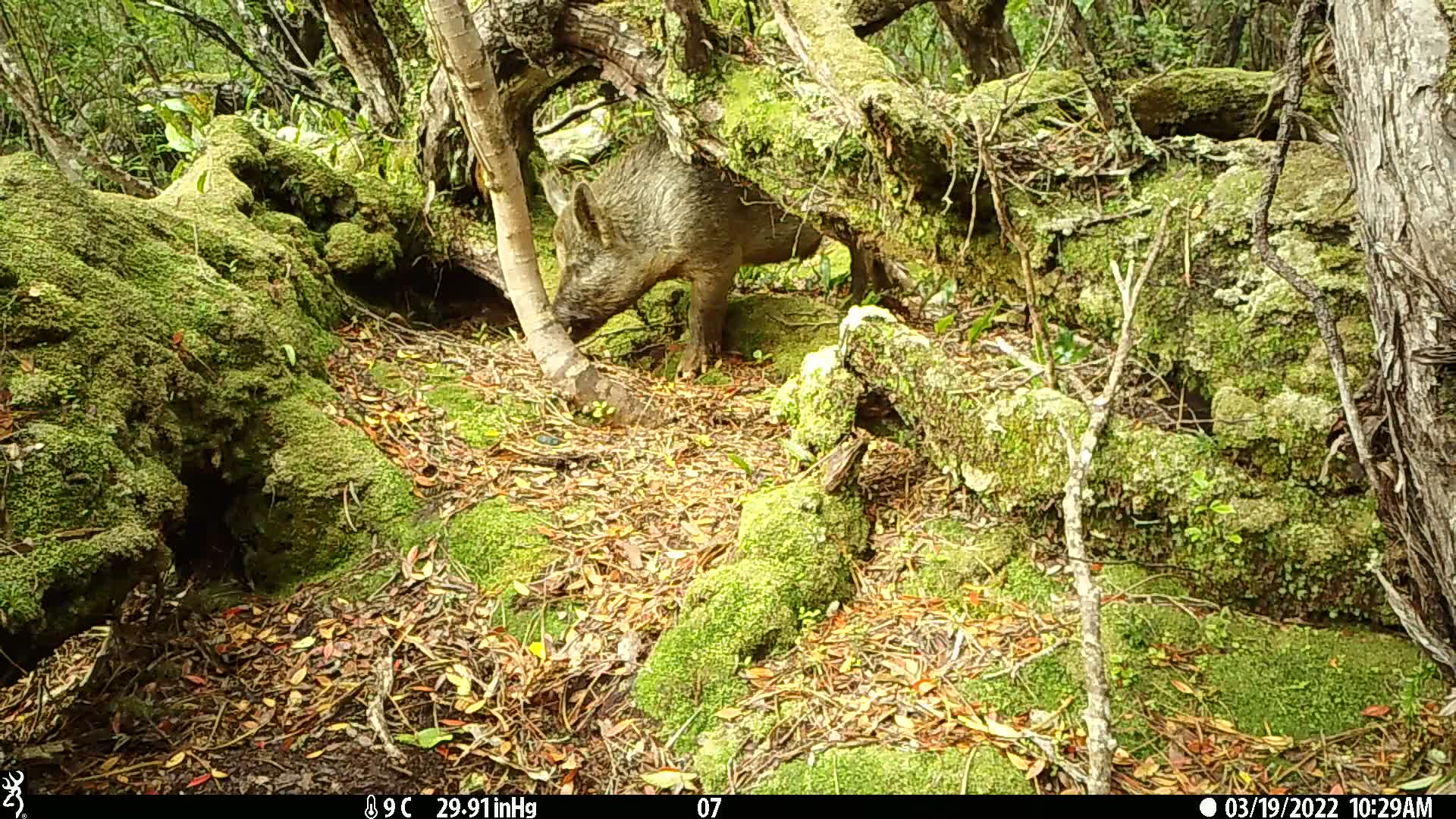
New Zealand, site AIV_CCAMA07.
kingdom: Animalia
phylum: Chordata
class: Mammalia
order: Artiodactyla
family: Suidae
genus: Sus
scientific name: Sus scrofa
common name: pig